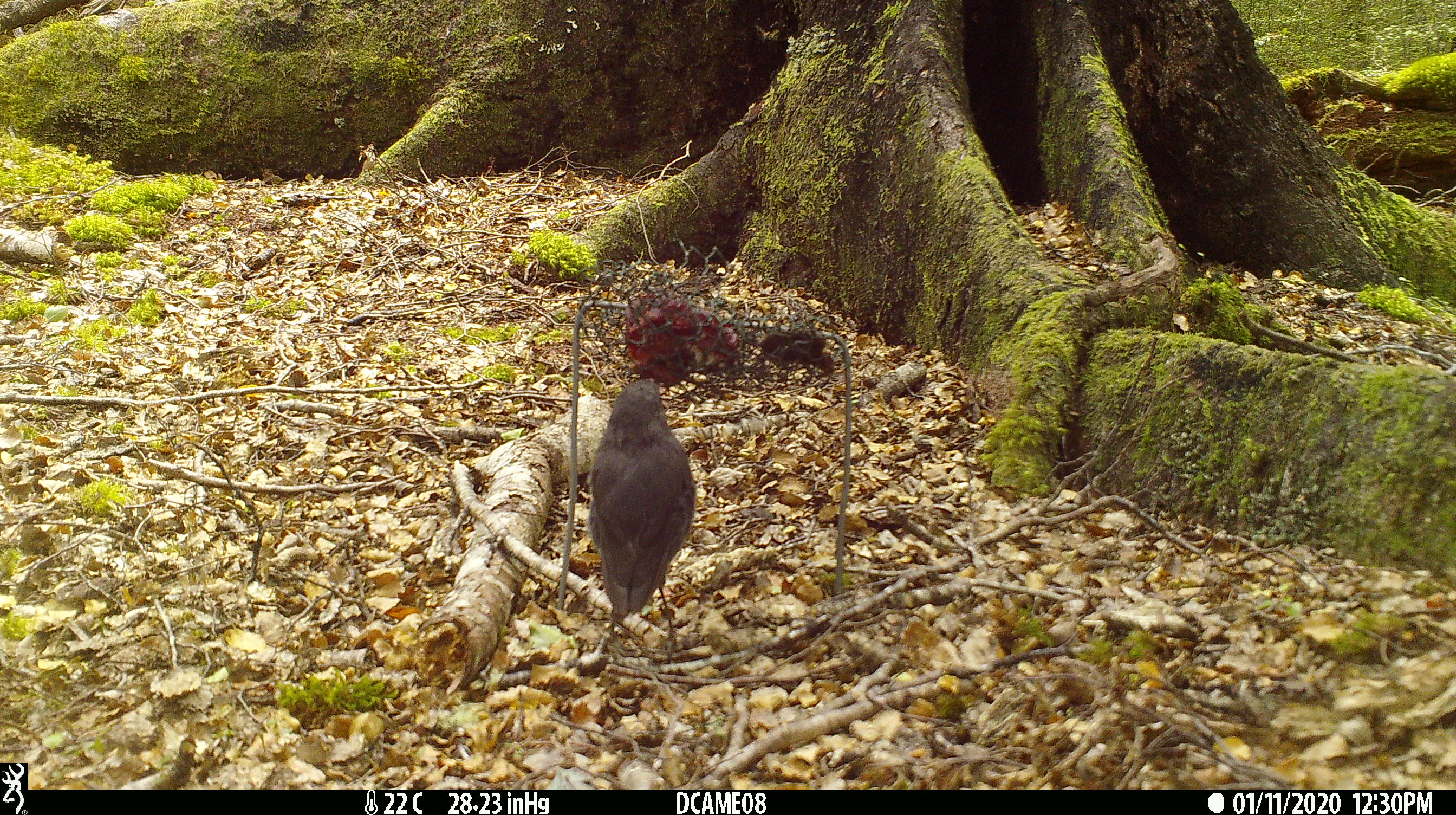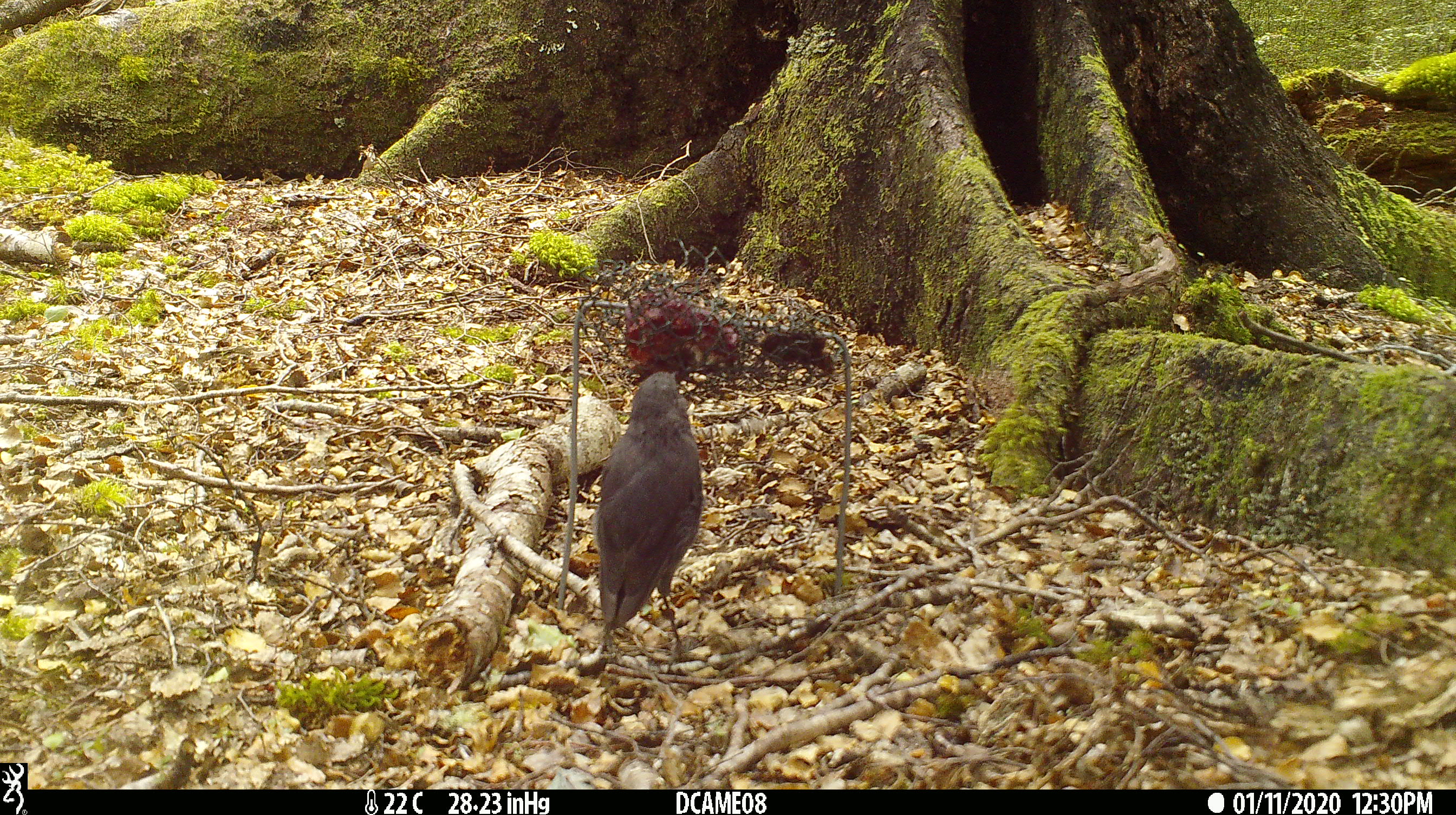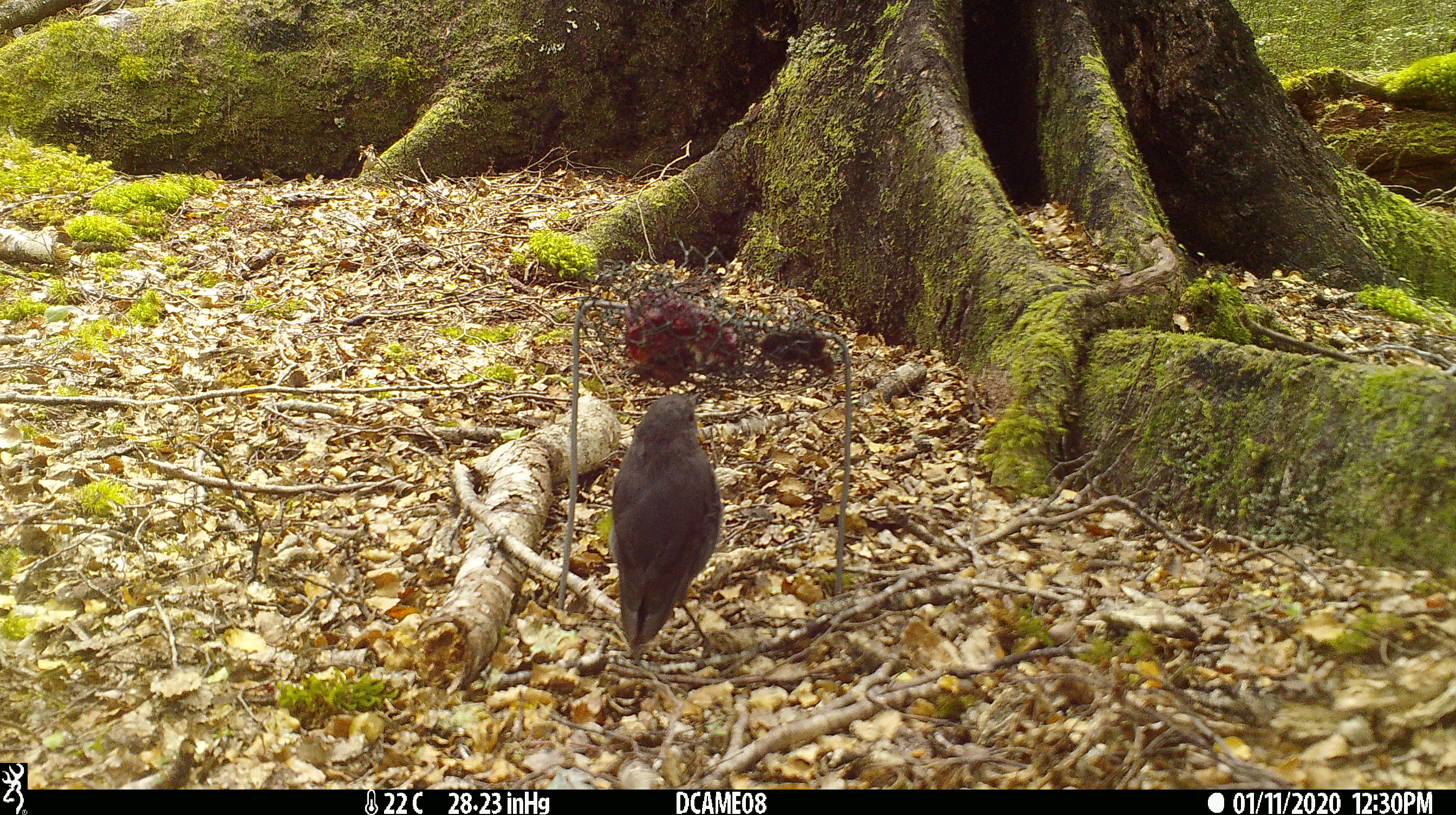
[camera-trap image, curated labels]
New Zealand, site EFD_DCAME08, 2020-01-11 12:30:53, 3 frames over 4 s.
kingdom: Animalia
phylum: Chordata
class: Aves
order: Passeriformes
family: Petroicidae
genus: Petroica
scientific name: Petroica australis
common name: new zealand robin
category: robin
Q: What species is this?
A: Robin (new zealand robin) (Petroica australis).